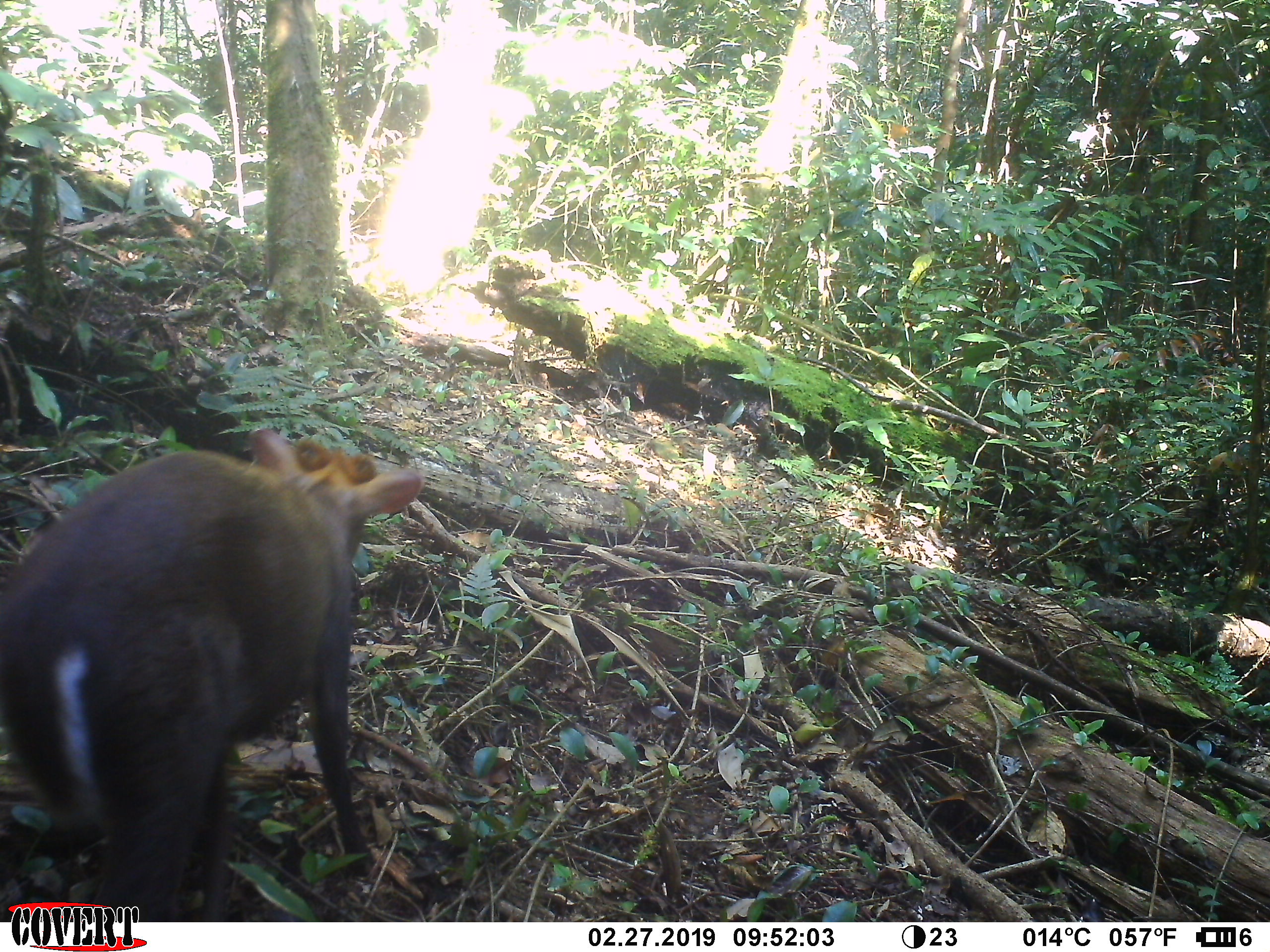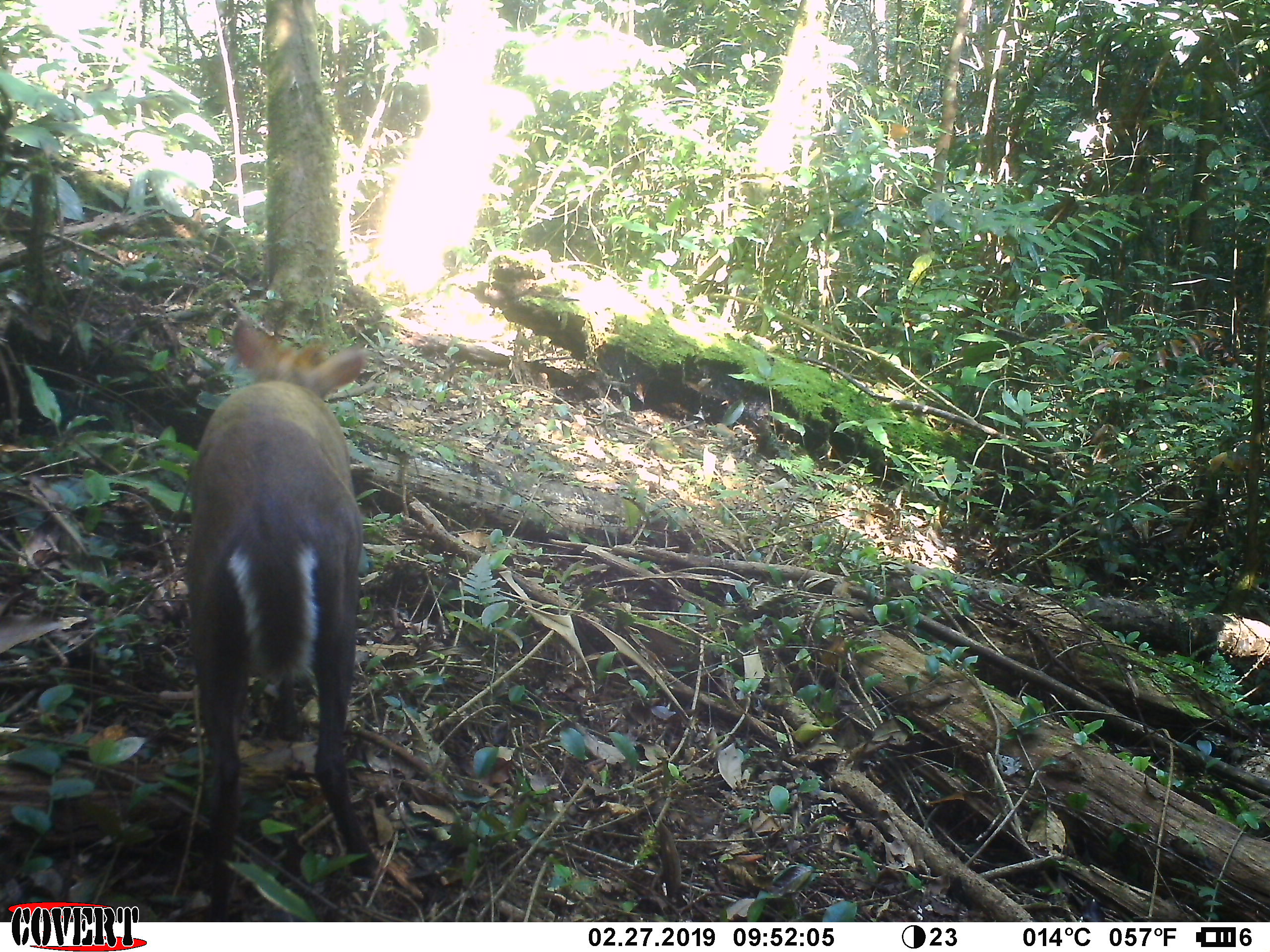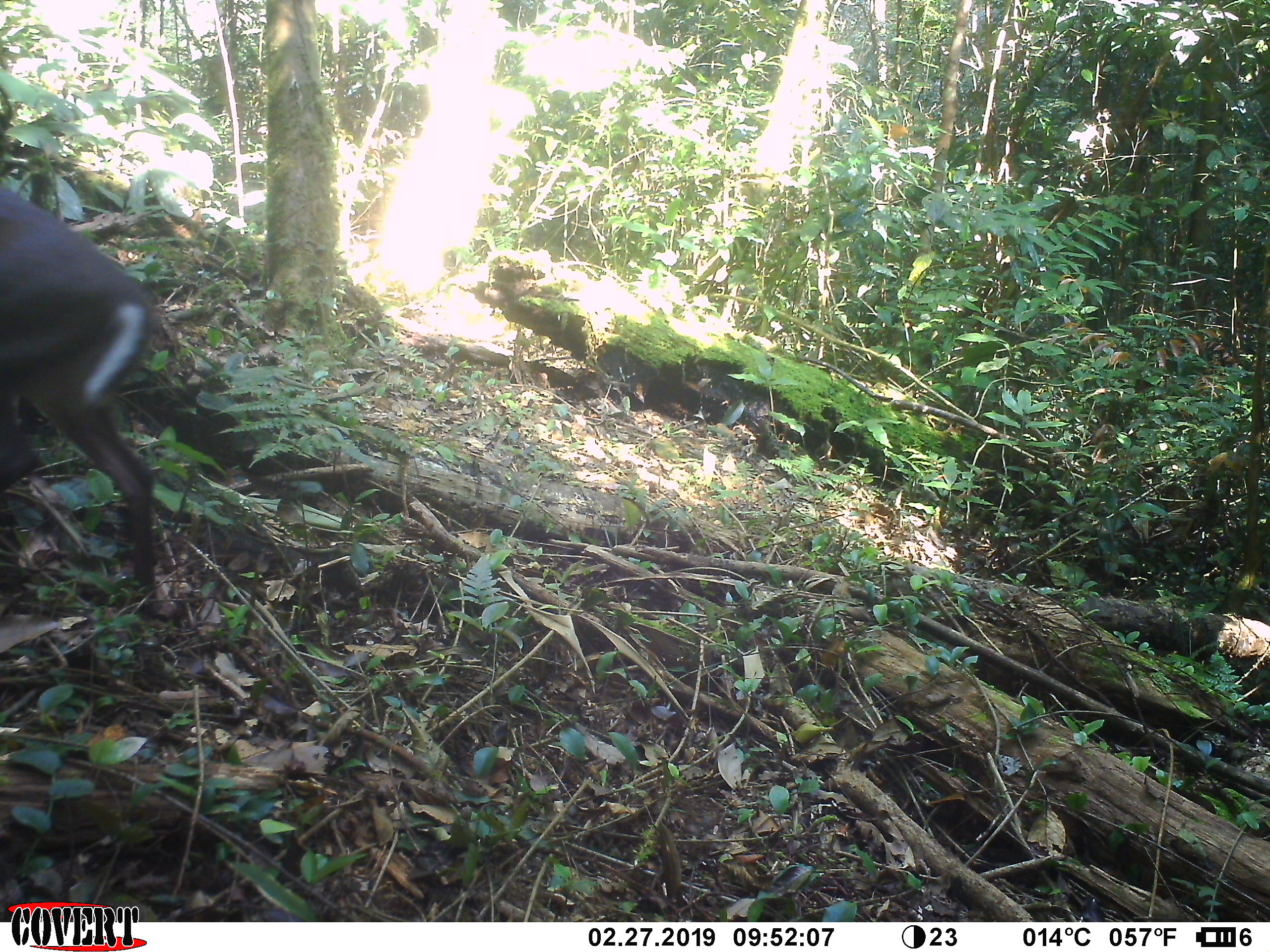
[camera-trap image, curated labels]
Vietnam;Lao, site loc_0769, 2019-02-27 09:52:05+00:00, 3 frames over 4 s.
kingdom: Animalia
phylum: Chordata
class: Mammalia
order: Artiodactyla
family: Cervidae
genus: Muntiacus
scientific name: Muntiacus rooseveltorum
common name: roosevelt's muntjac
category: roosevelts muntjac group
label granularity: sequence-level